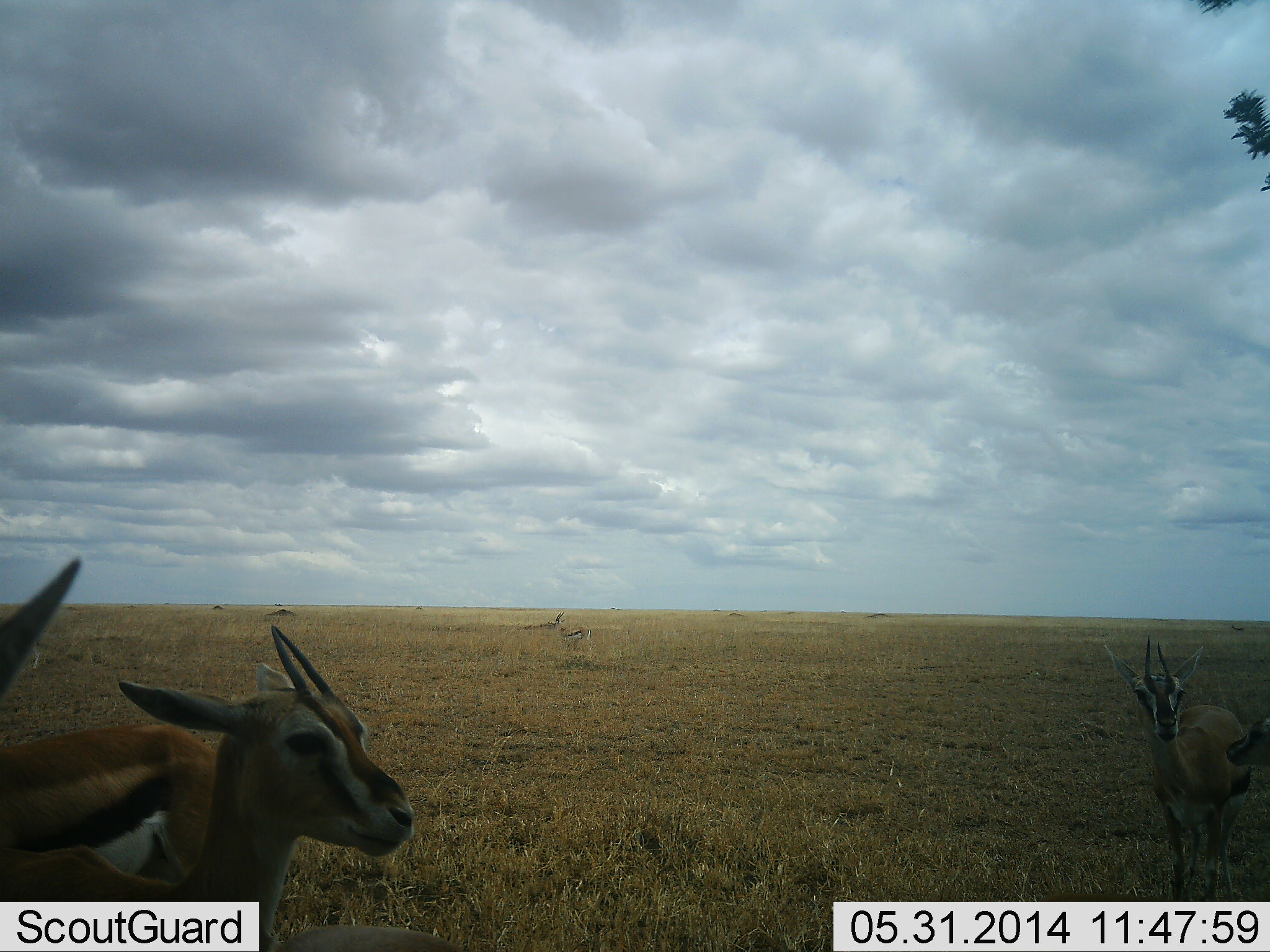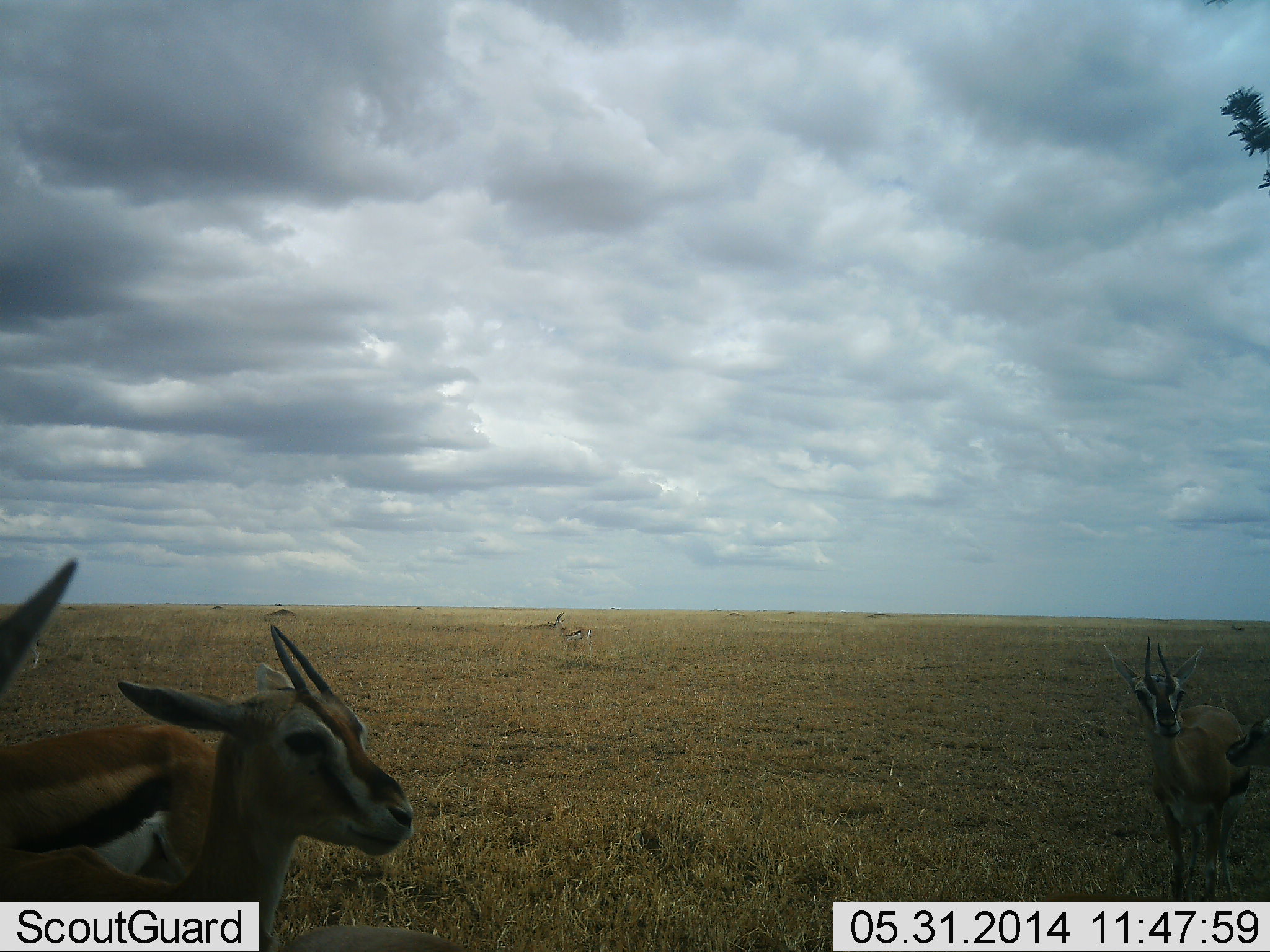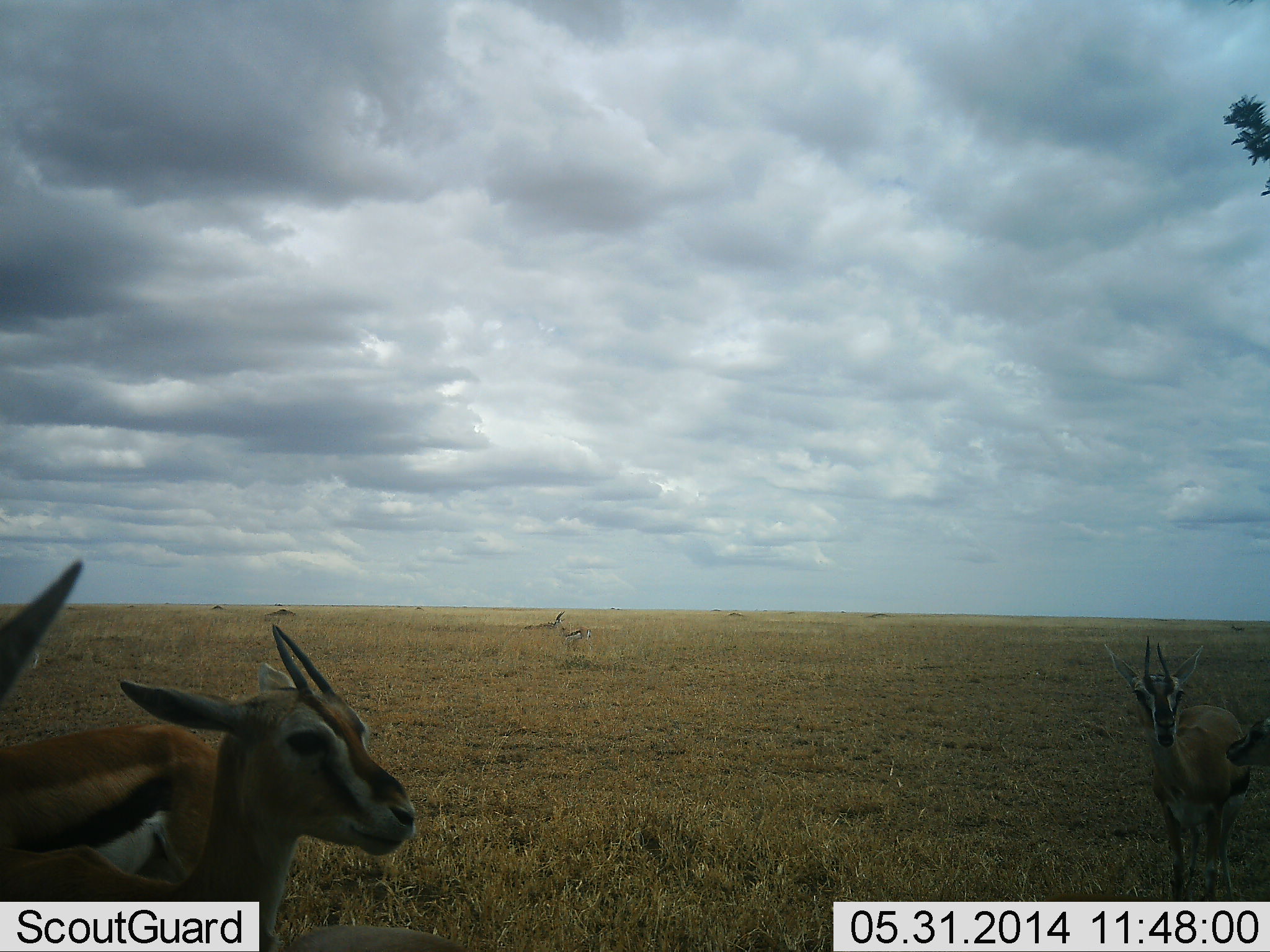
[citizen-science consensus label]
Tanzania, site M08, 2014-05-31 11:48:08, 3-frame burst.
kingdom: Animalia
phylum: Chordata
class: Mammalia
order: Artiodactyla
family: Bovidae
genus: Eudorcas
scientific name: Eudorcas thomsonii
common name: thomson's gazelle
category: gazellethomsons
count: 4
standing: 91%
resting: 18%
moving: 0%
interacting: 0%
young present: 9%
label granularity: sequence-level